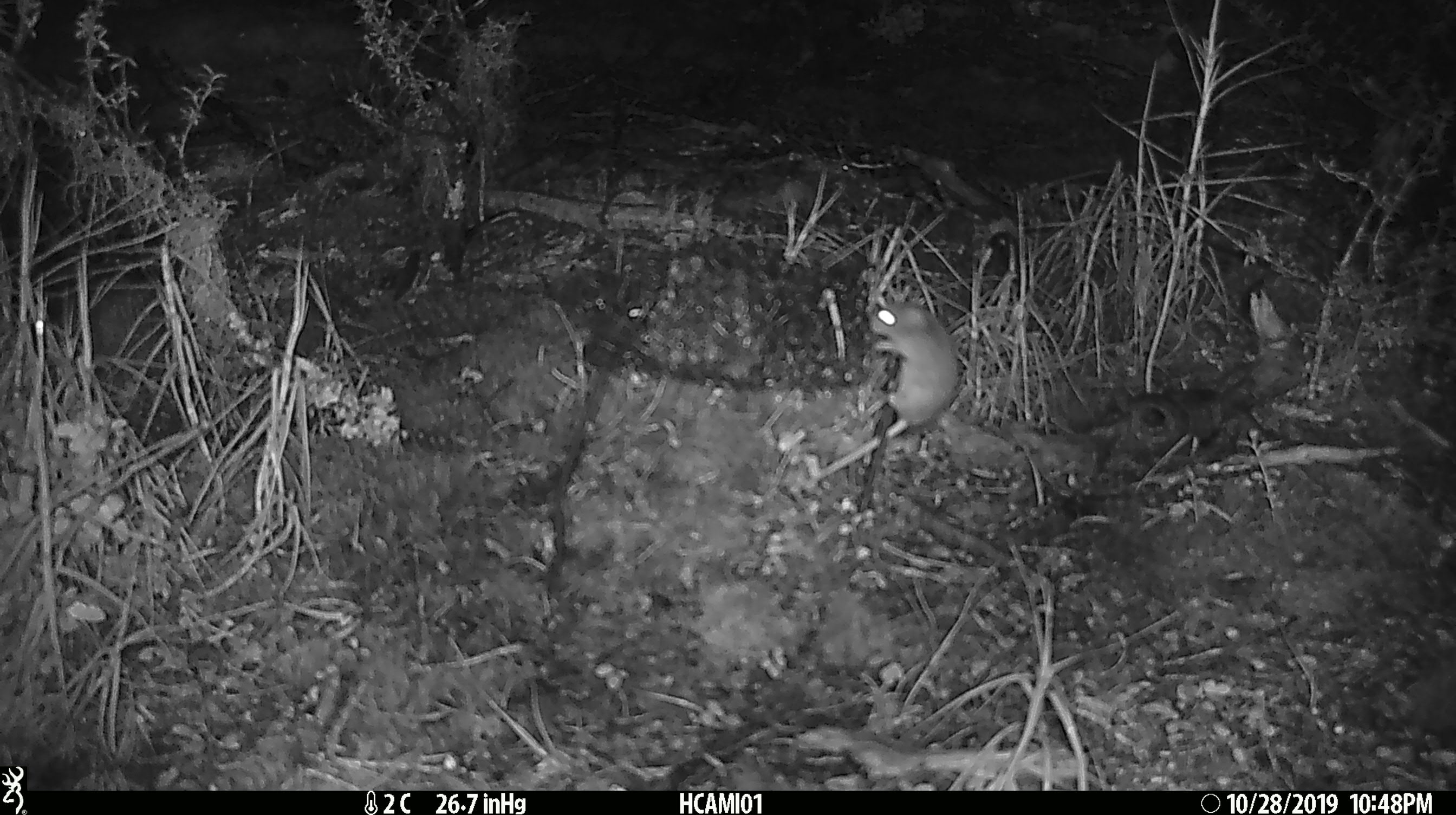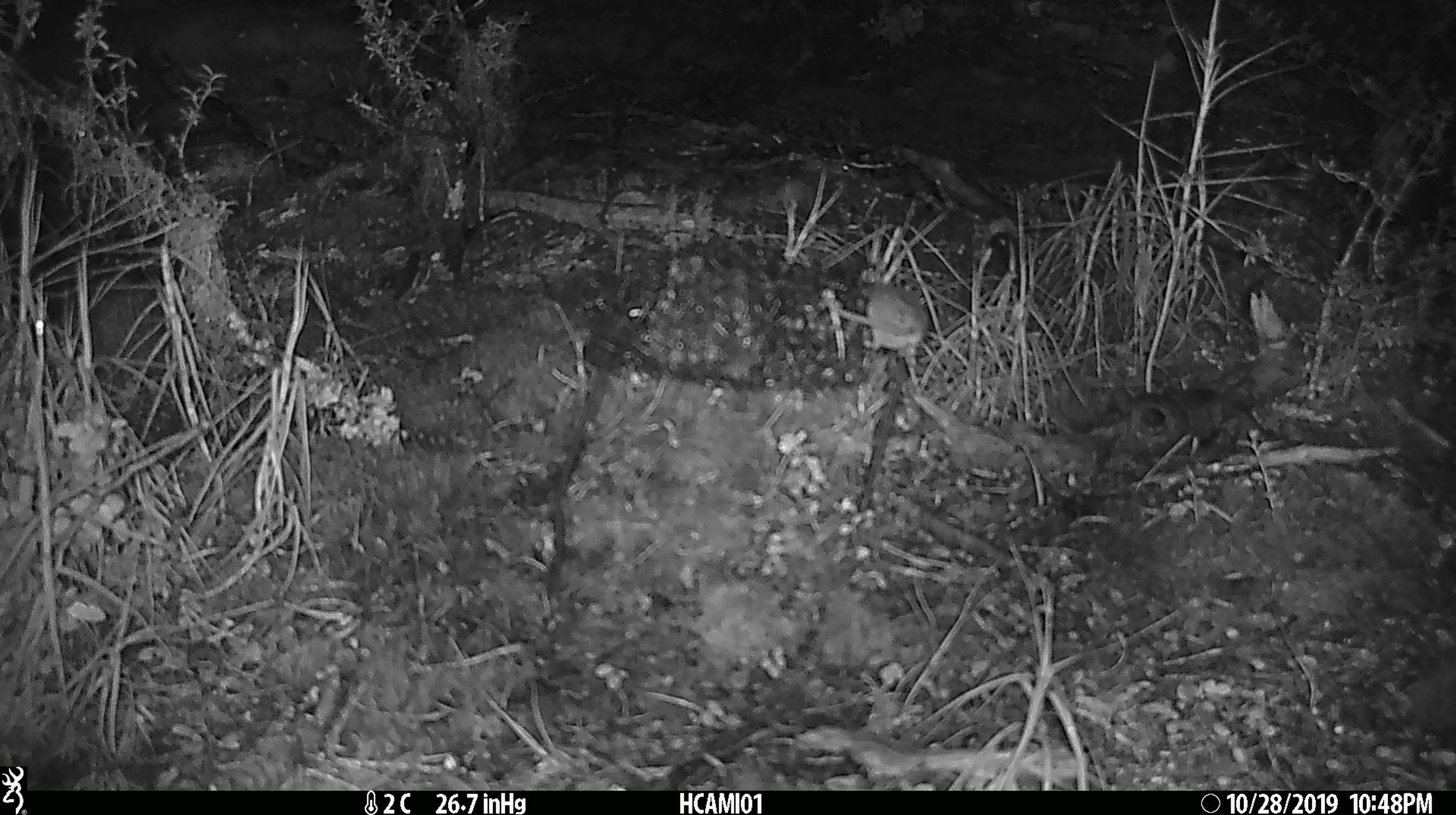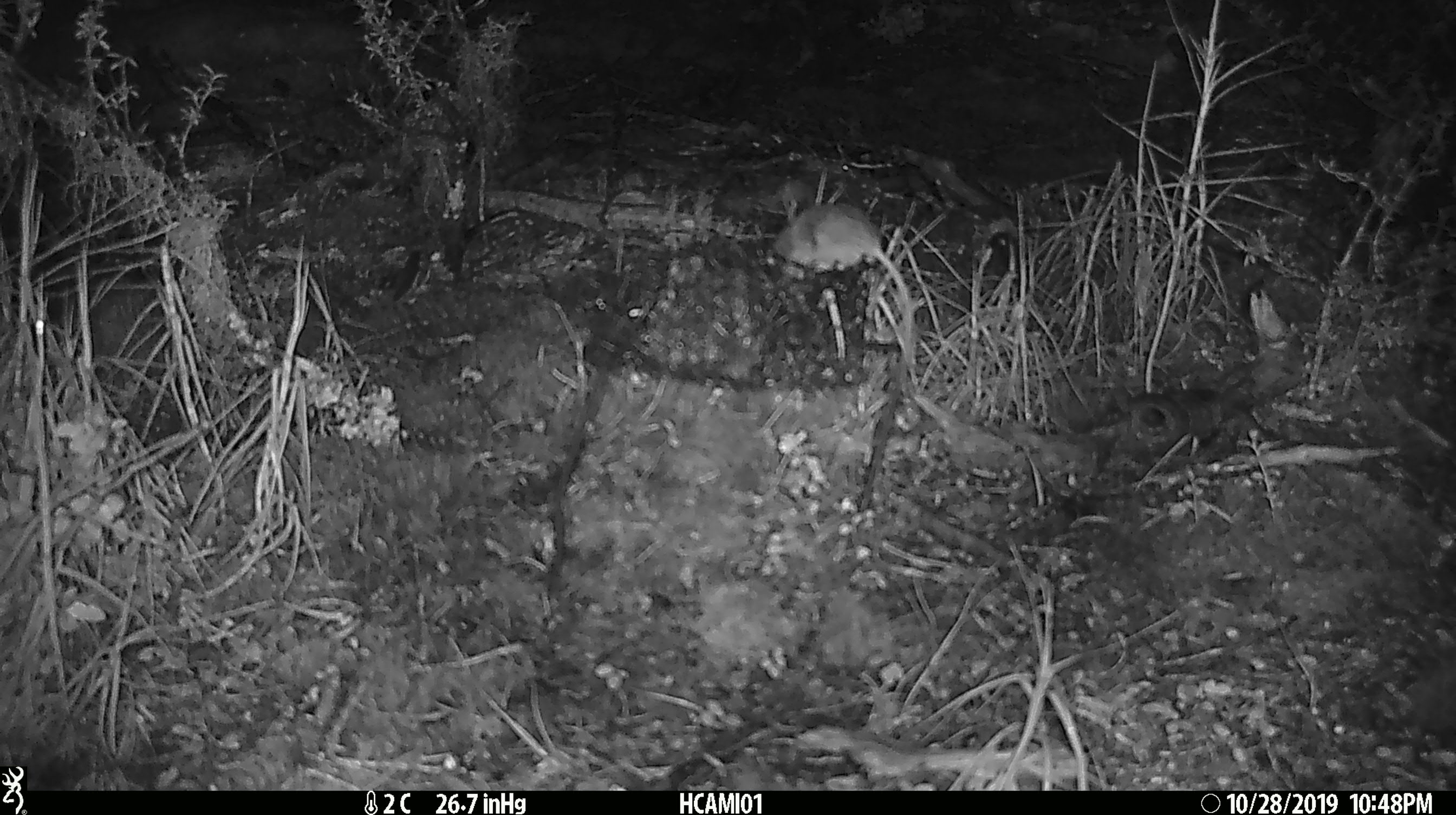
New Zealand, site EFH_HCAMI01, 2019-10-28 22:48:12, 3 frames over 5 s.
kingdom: Animalia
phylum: Chordata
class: Mammalia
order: Rodentia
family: Muridae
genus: Mus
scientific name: Mus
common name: mouse